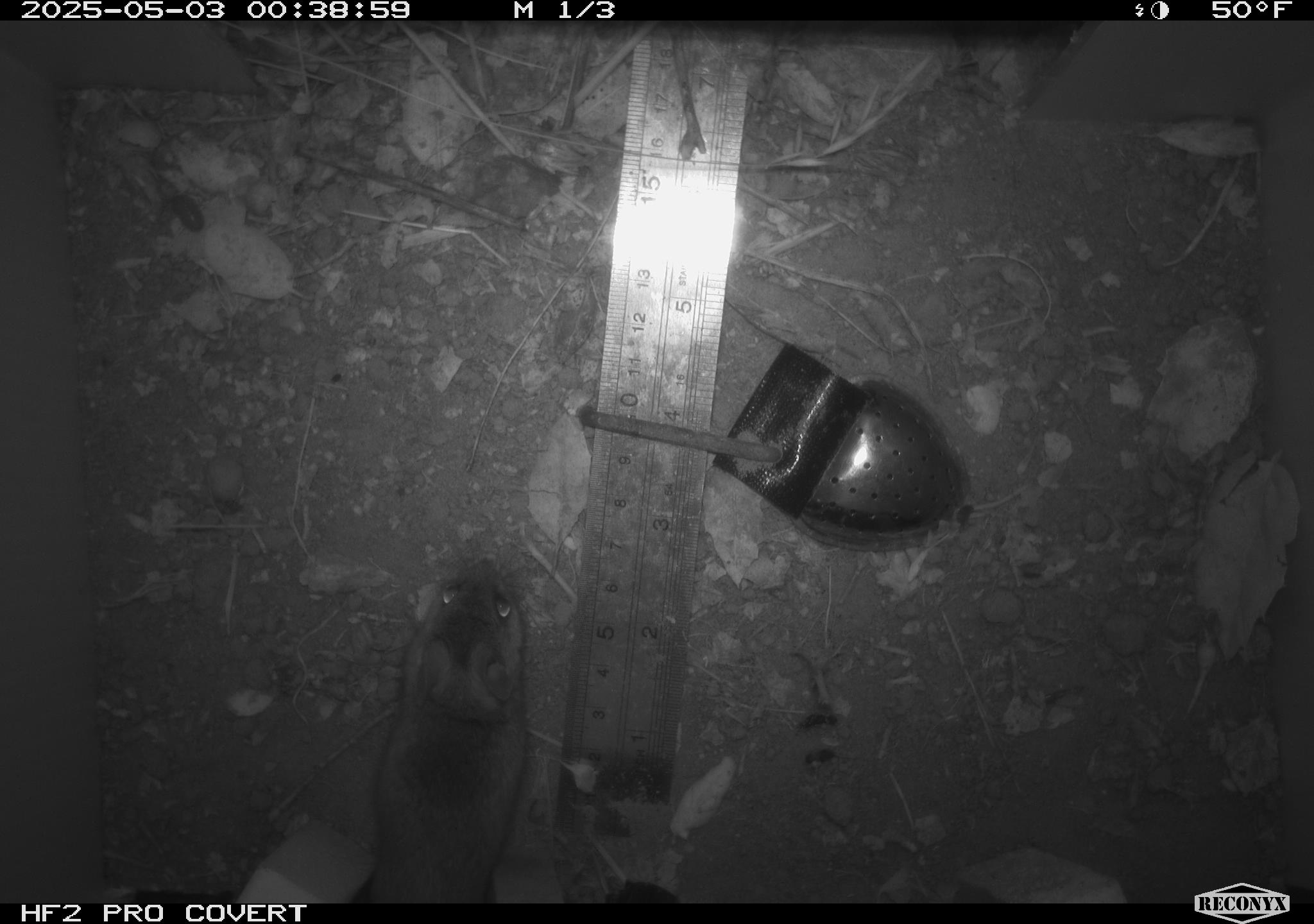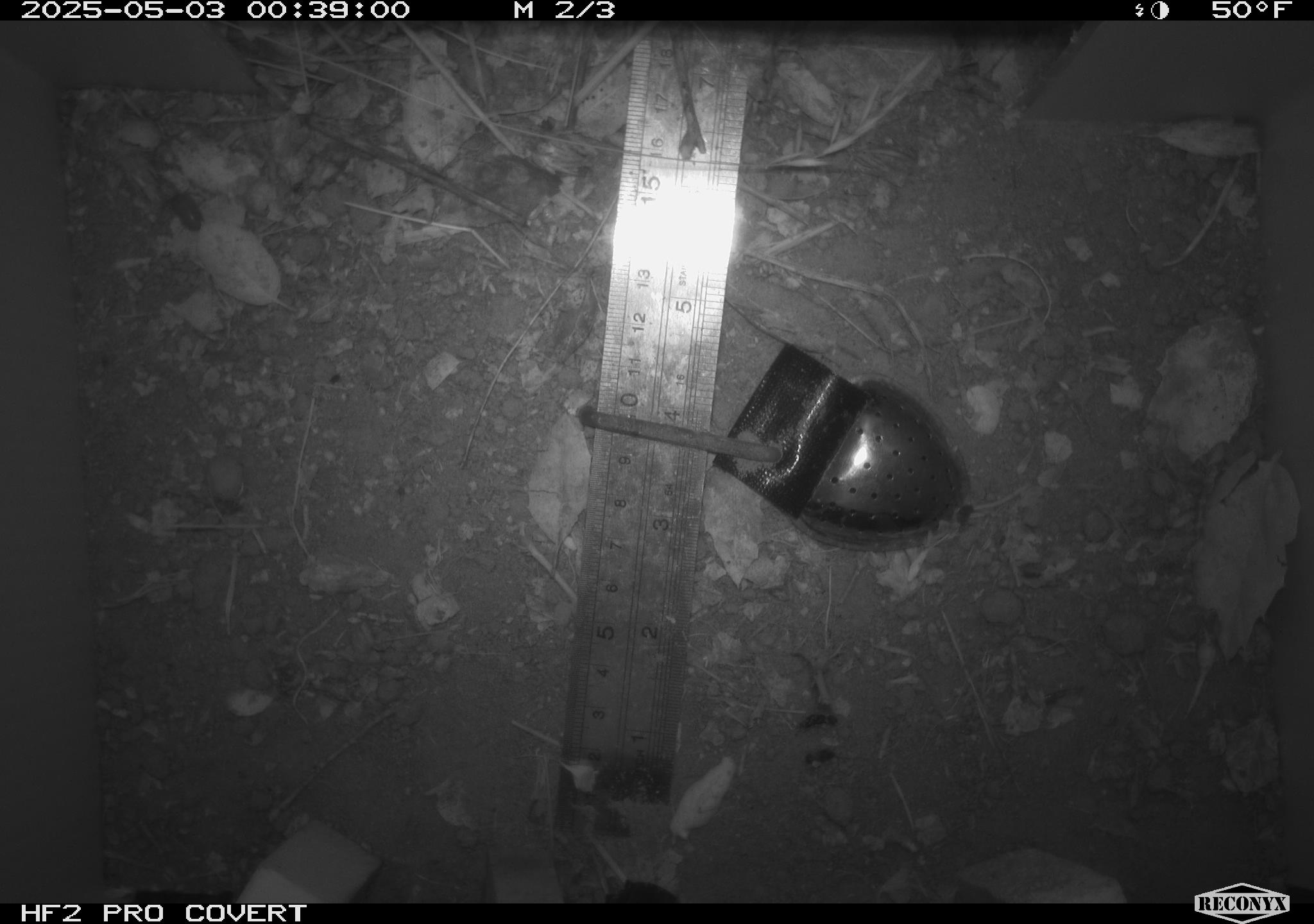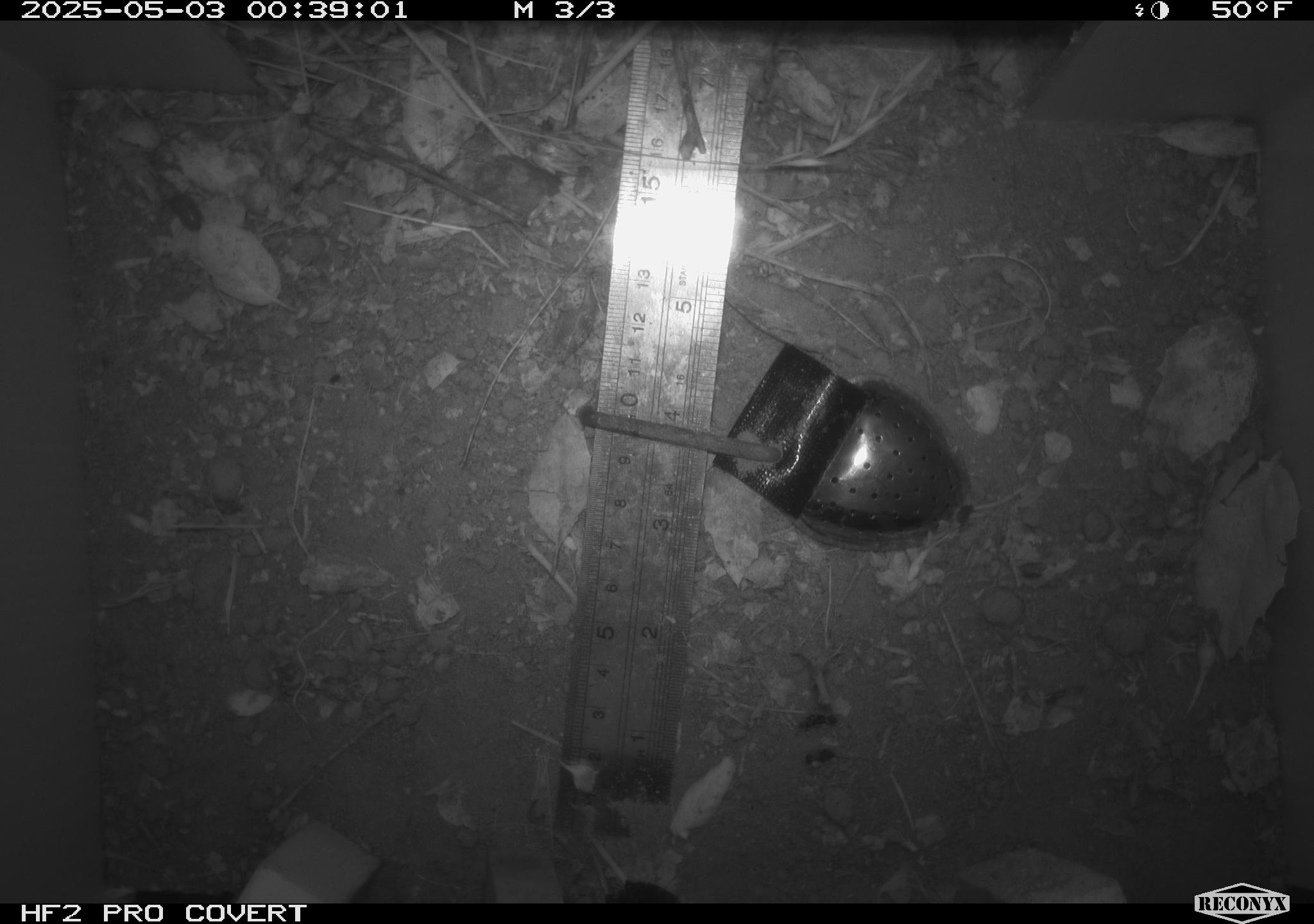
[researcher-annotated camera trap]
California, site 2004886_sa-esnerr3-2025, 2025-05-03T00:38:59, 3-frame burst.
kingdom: Animalia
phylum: Chordata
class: Mammalia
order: Rodentia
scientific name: Rodentia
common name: rodent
Rodent (Rodentia).